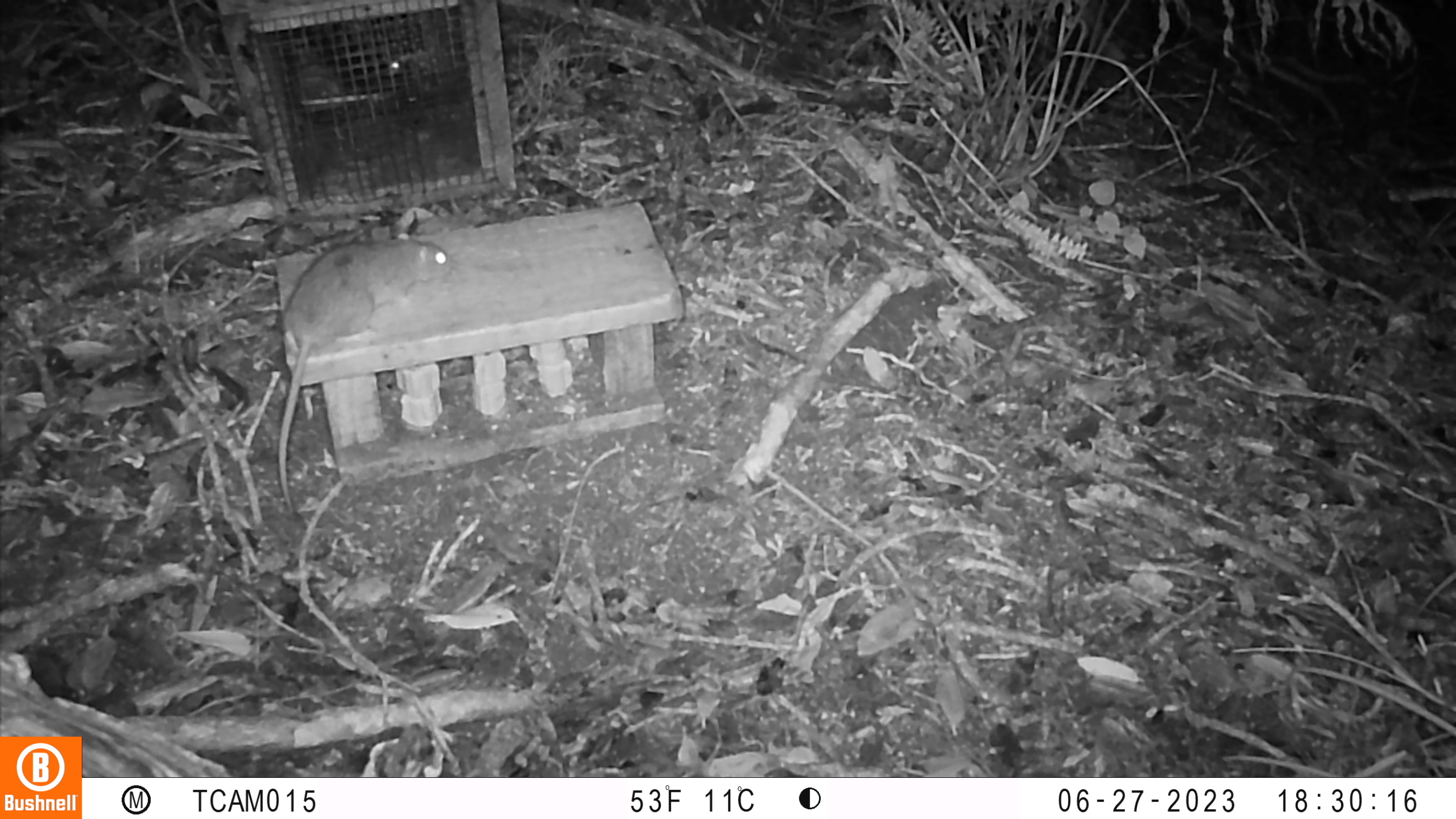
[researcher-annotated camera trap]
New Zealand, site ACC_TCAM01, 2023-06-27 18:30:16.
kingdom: Animalia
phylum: Chordata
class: Mammalia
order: Rodentia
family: Muridae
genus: Rattus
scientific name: Rattus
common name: rat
Rat (Rattus).